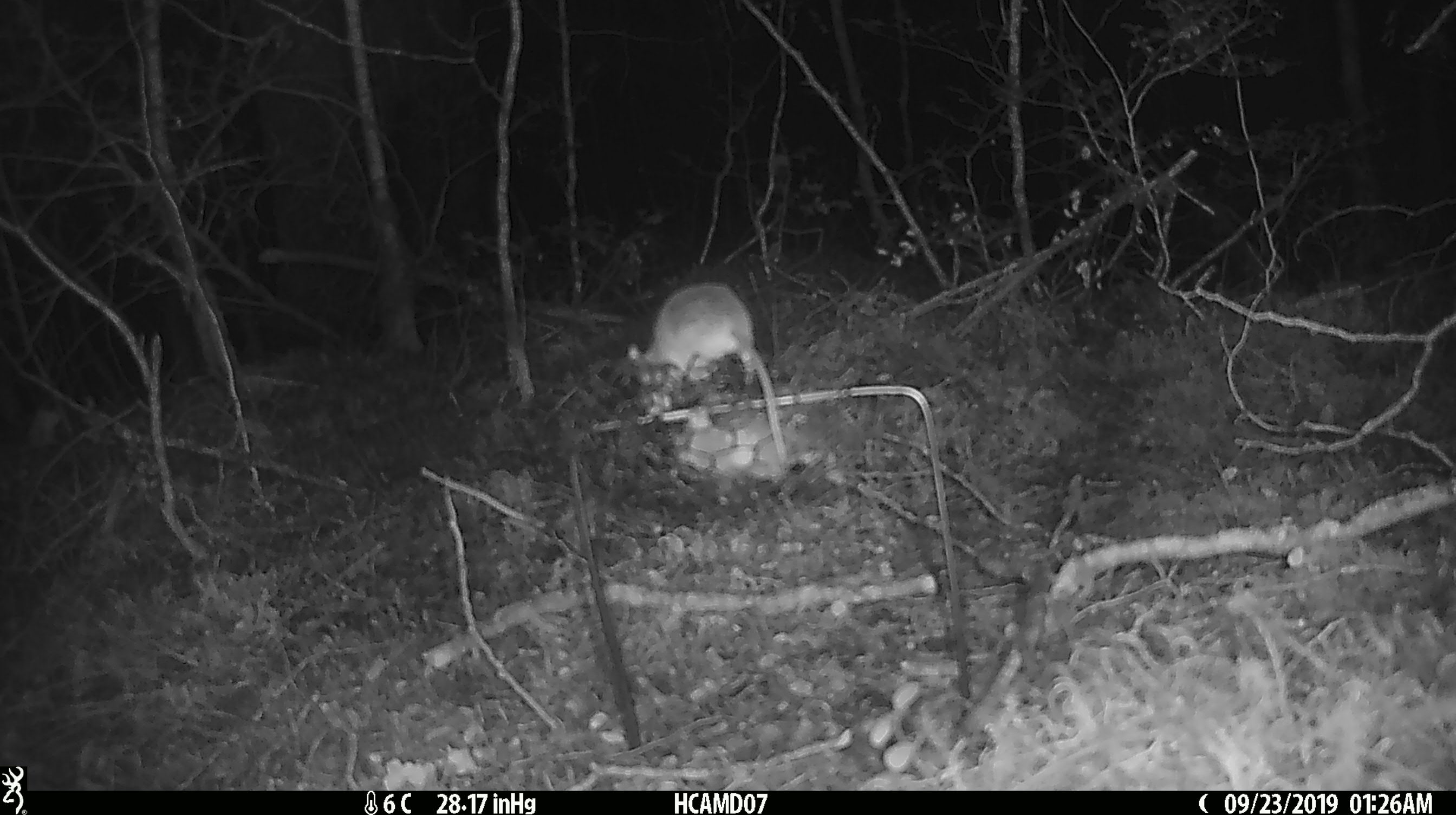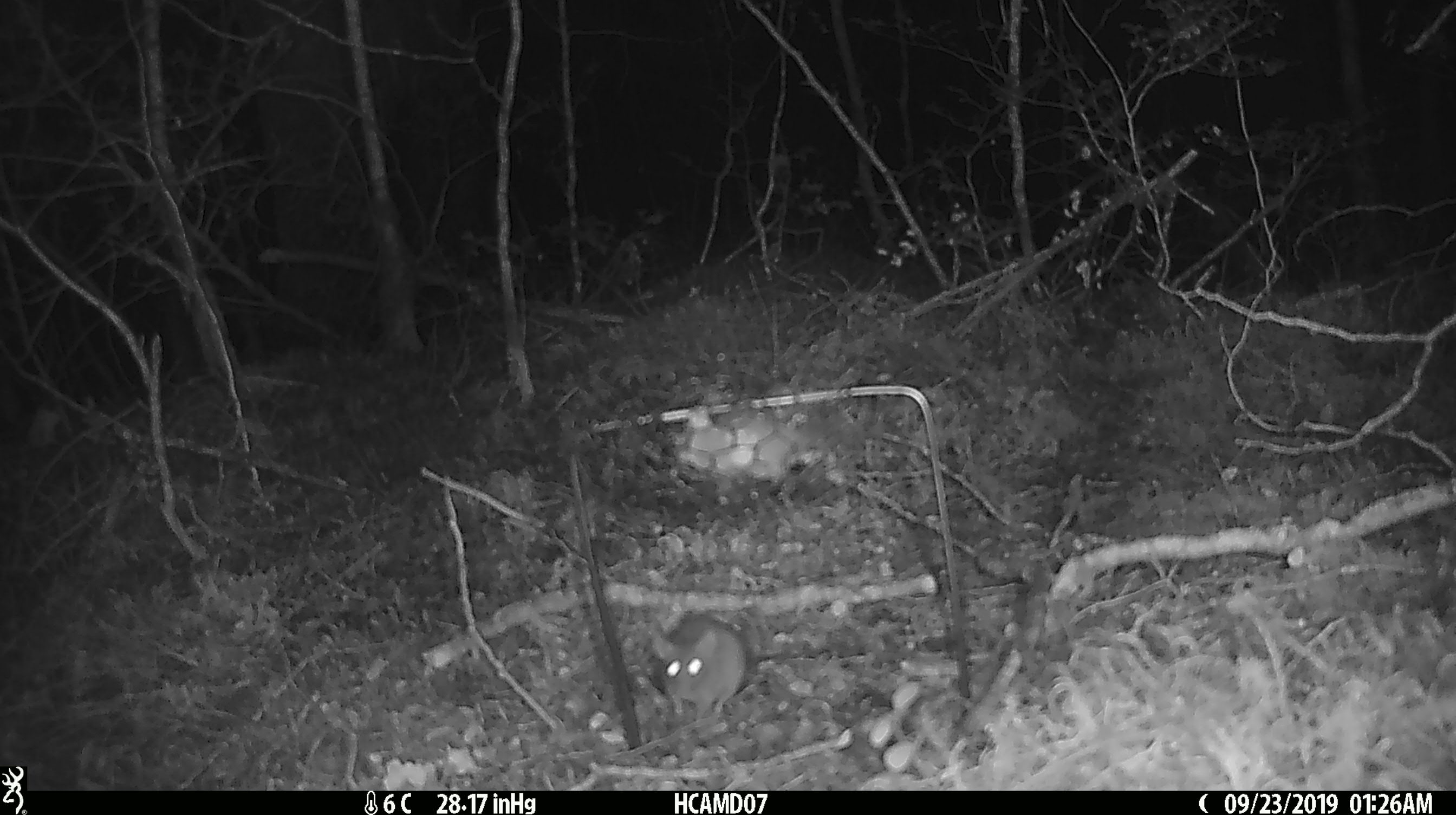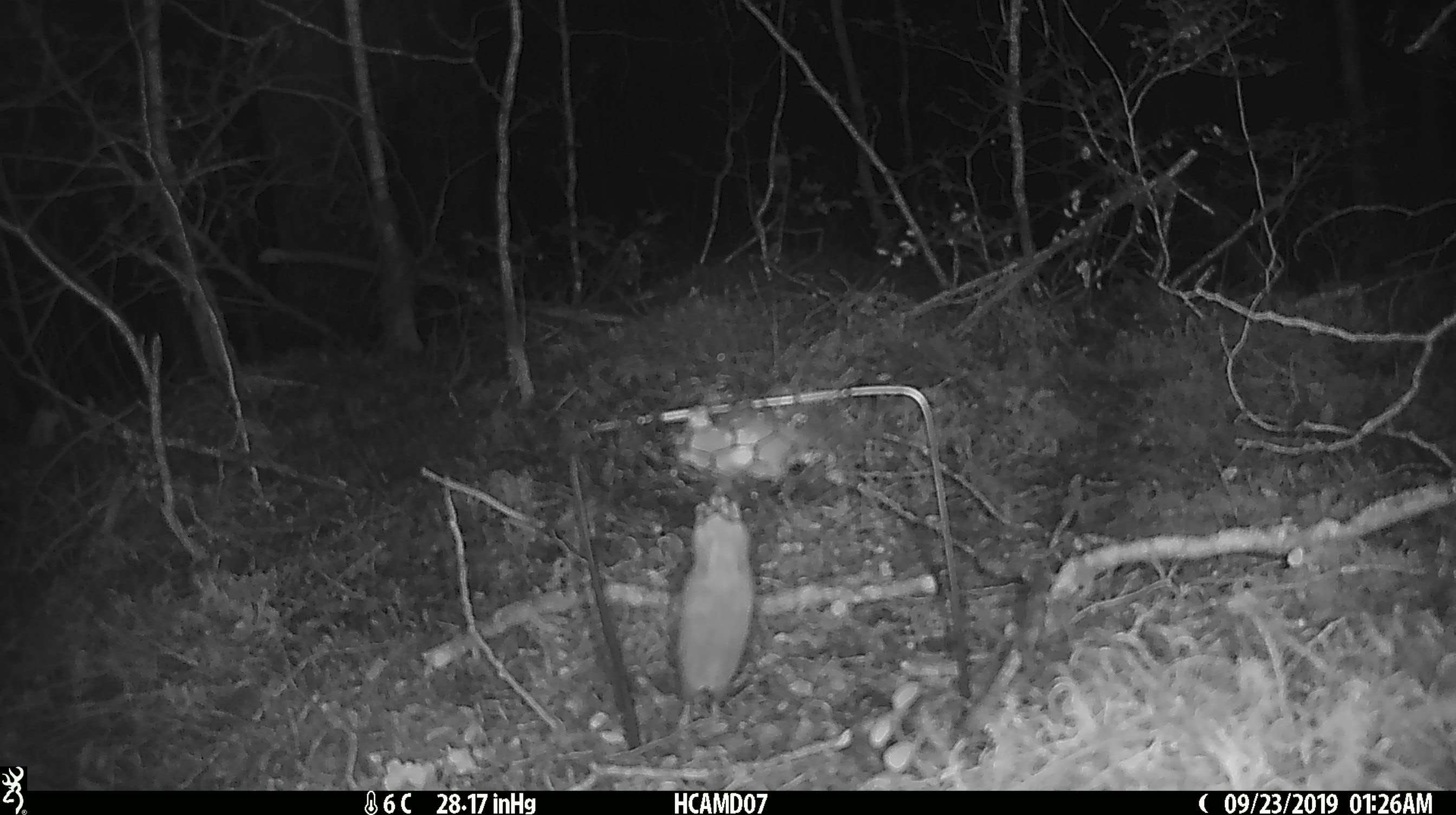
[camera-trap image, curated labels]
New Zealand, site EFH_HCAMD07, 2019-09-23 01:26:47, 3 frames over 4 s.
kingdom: Animalia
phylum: Chordata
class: Mammalia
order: Rodentia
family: Muridae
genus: Mus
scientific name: Mus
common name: mouse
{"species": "mouse (Mus)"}